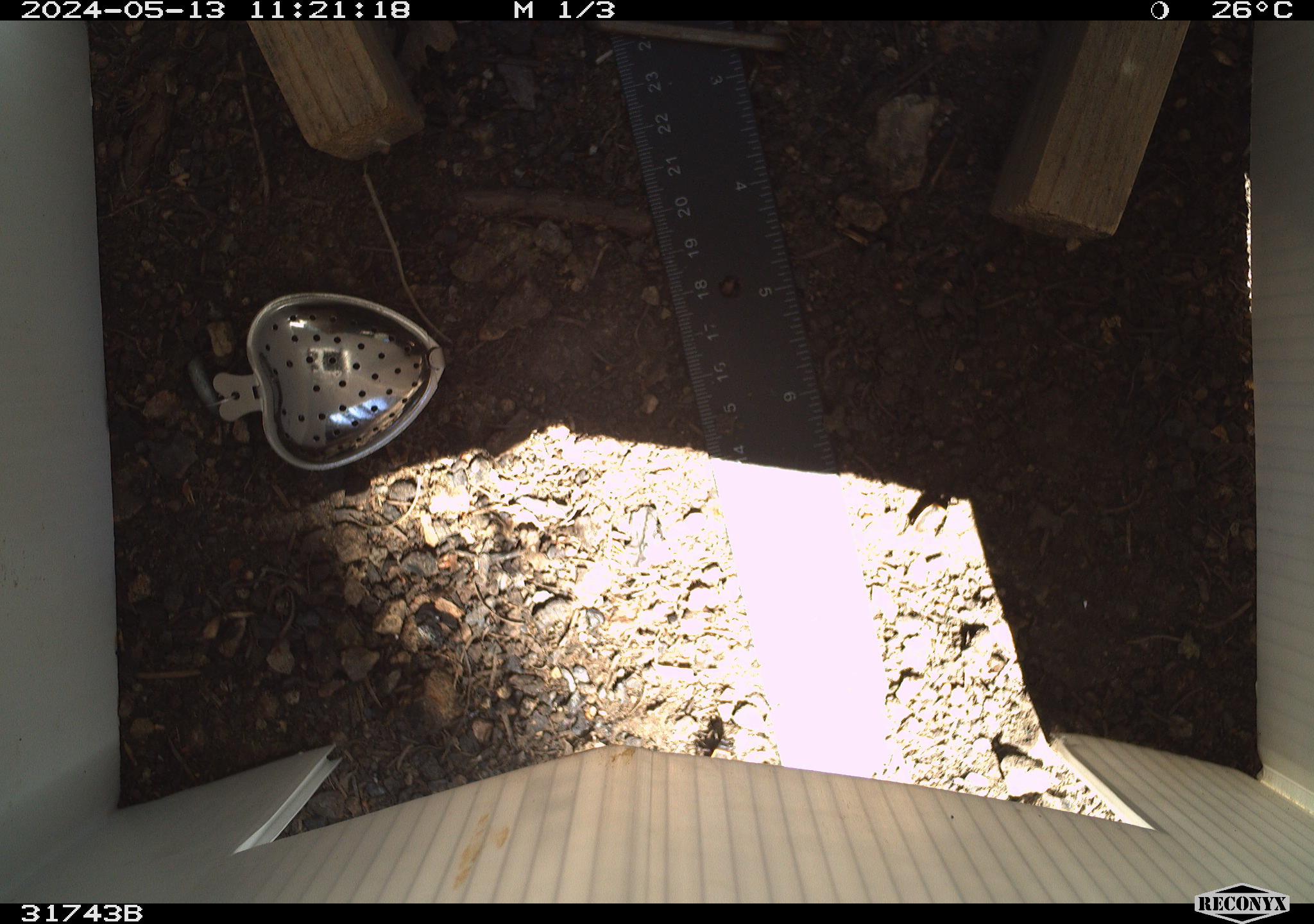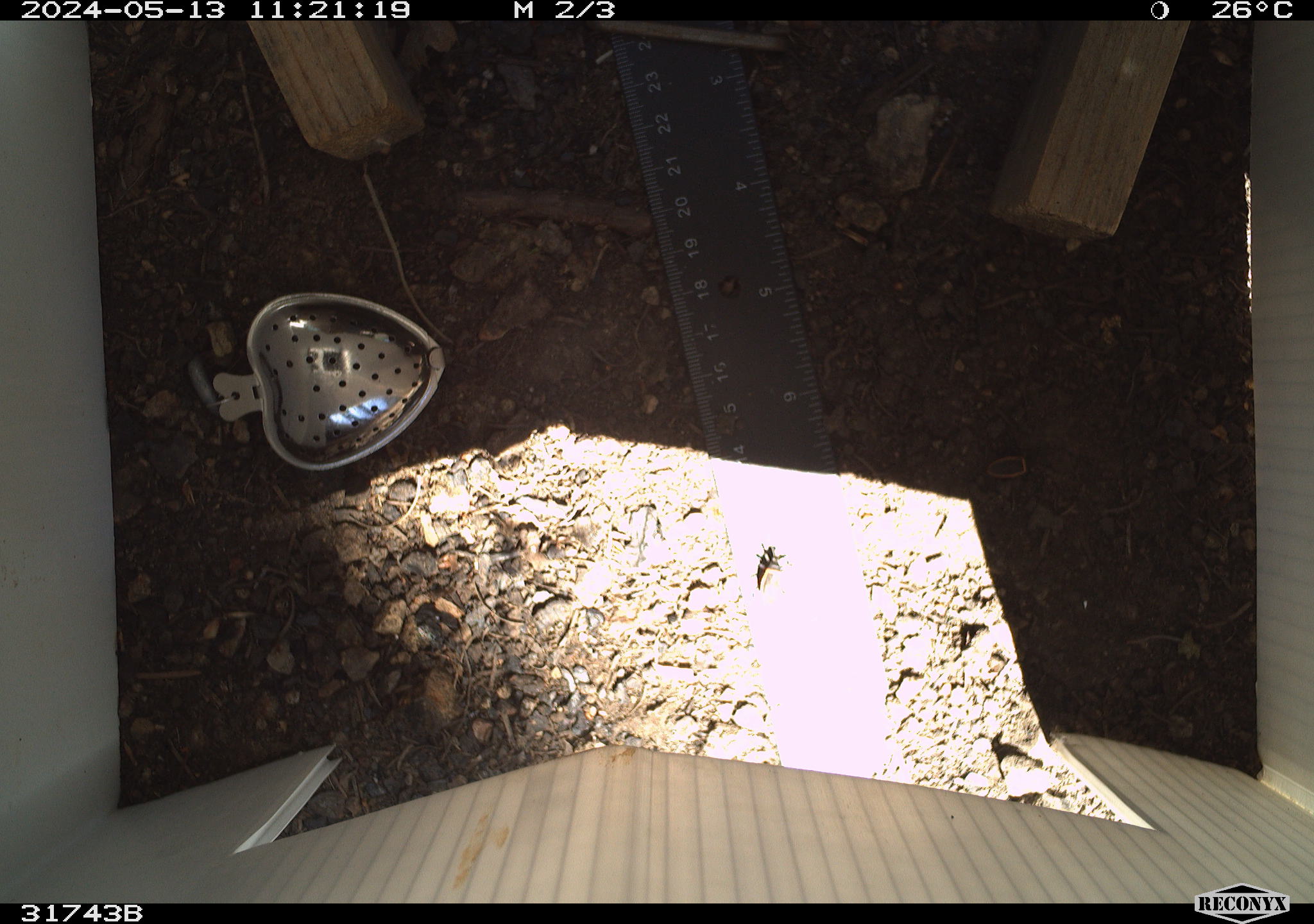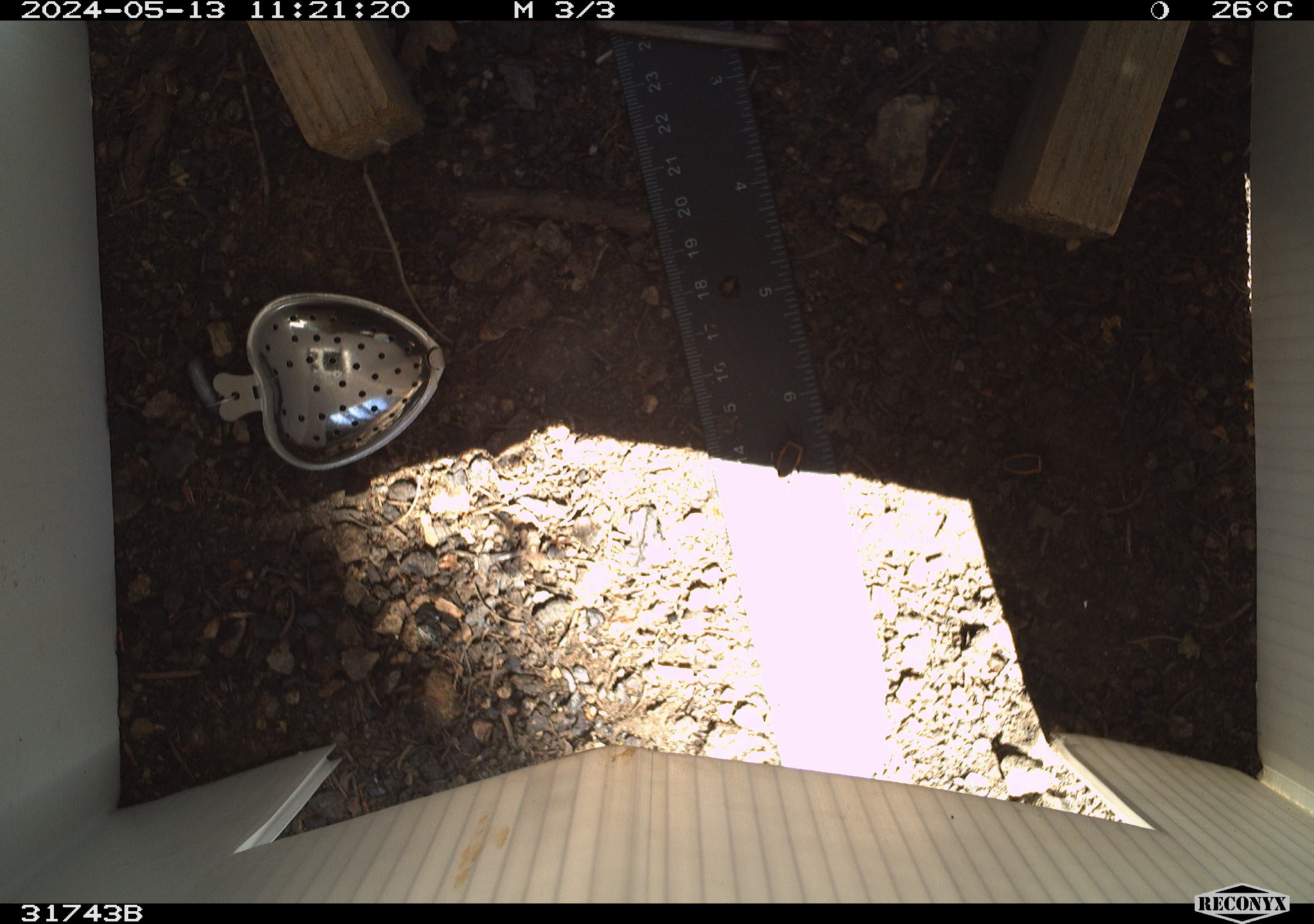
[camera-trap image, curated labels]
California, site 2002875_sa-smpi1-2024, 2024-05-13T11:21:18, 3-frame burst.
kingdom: Animalia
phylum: Arthropoda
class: Insecta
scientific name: Insecta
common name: insect